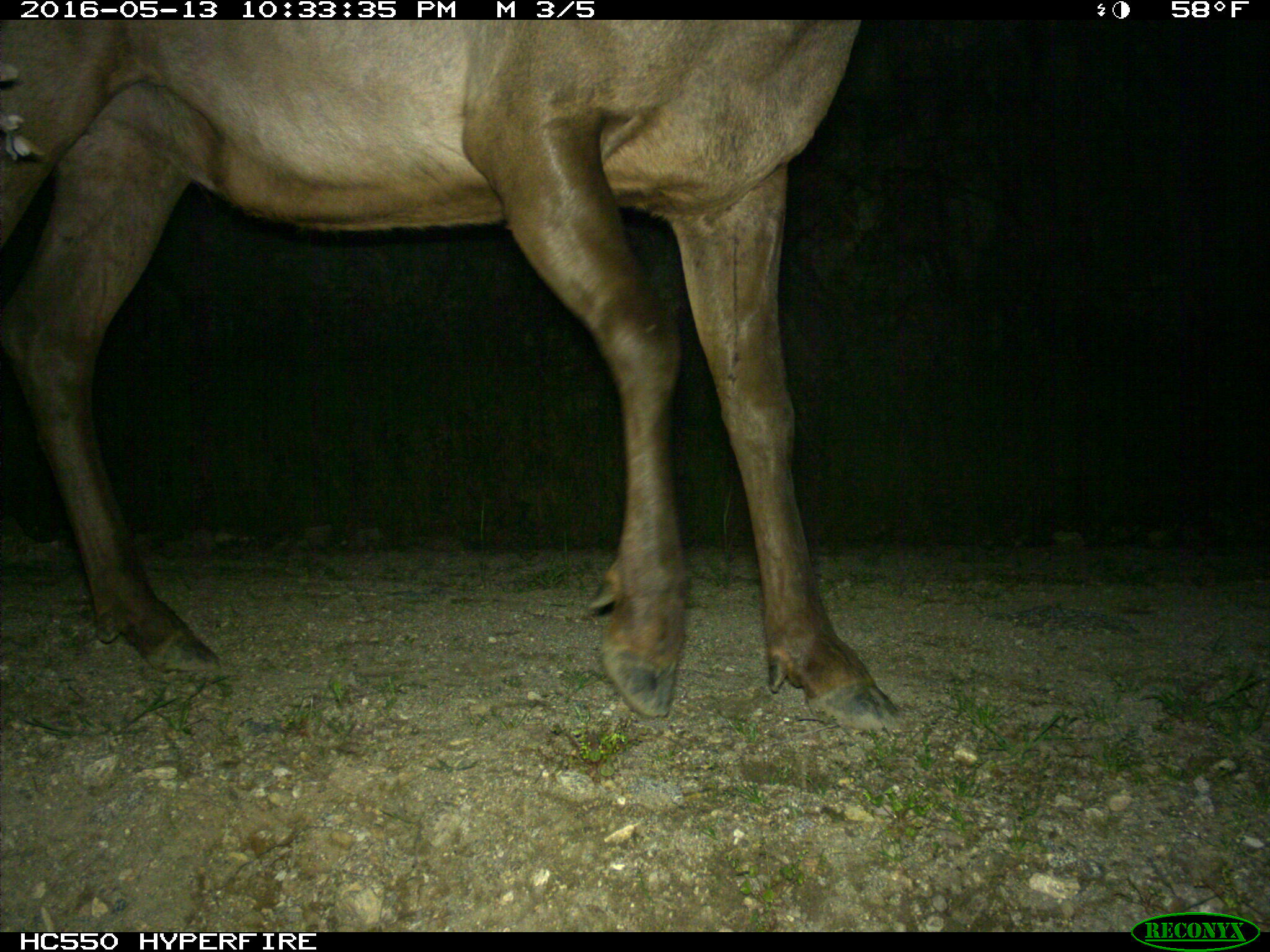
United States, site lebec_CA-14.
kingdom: Animalia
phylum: Chordata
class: Mammalia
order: Artiodactyla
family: Cervidae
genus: Cervus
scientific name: Cervus canadensis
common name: elk